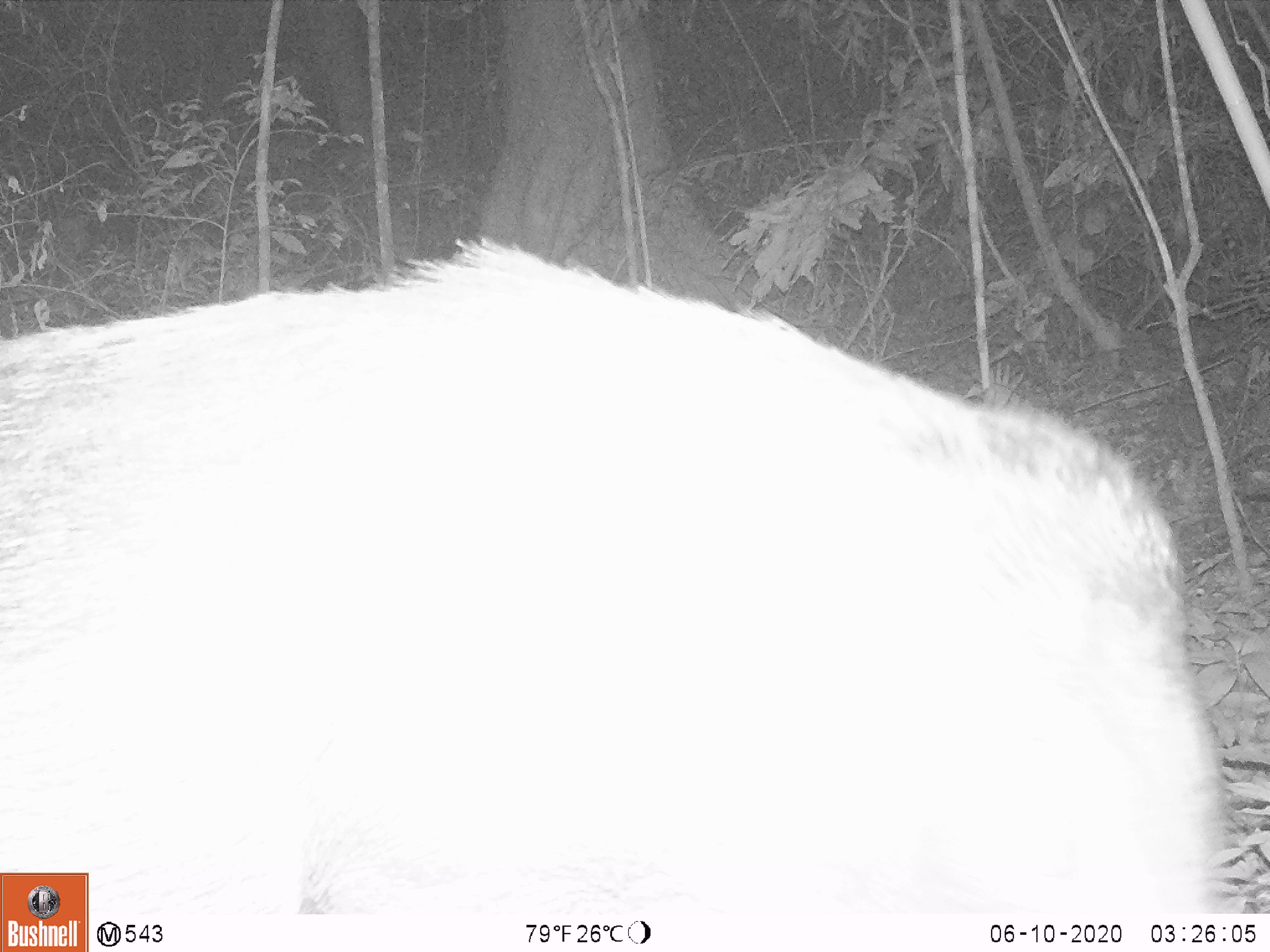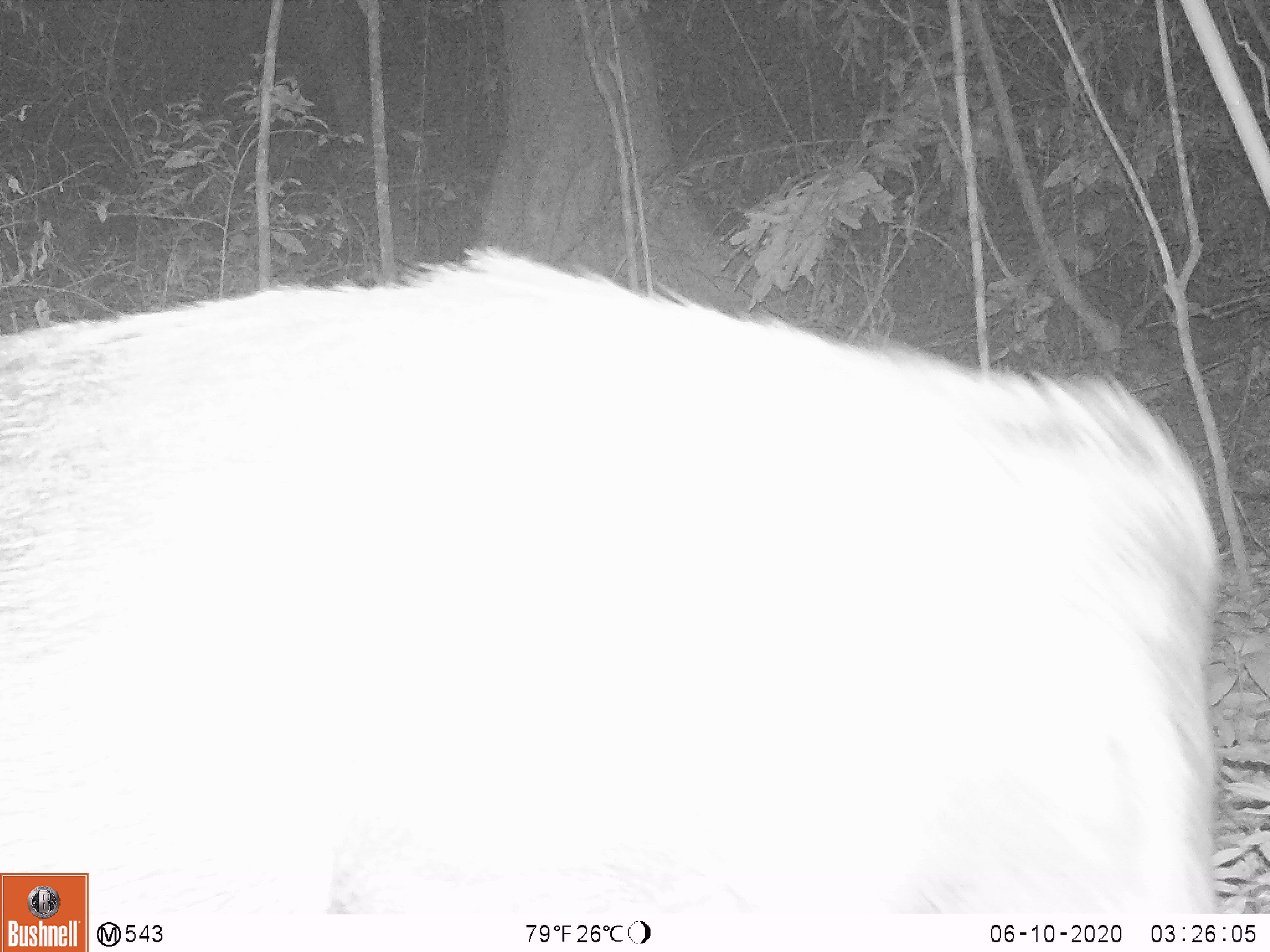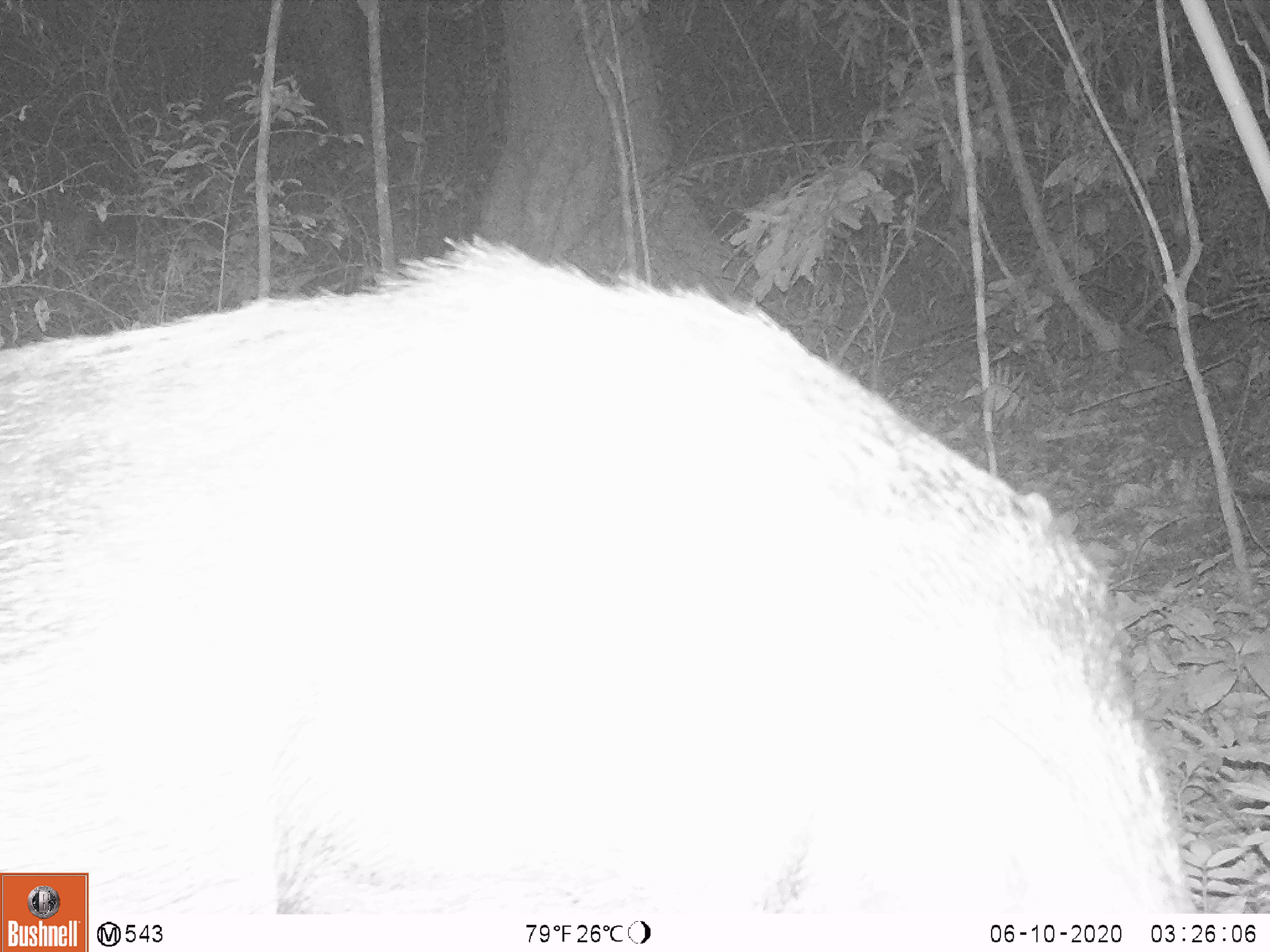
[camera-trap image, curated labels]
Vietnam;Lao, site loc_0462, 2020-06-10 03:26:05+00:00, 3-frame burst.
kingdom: Animalia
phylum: Chordata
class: Mammalia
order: Artiodactyla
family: Suidae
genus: Sus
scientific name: Sus scrofa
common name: eurasian wild pig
Eurasian wild pig (Sus scrofa). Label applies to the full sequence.